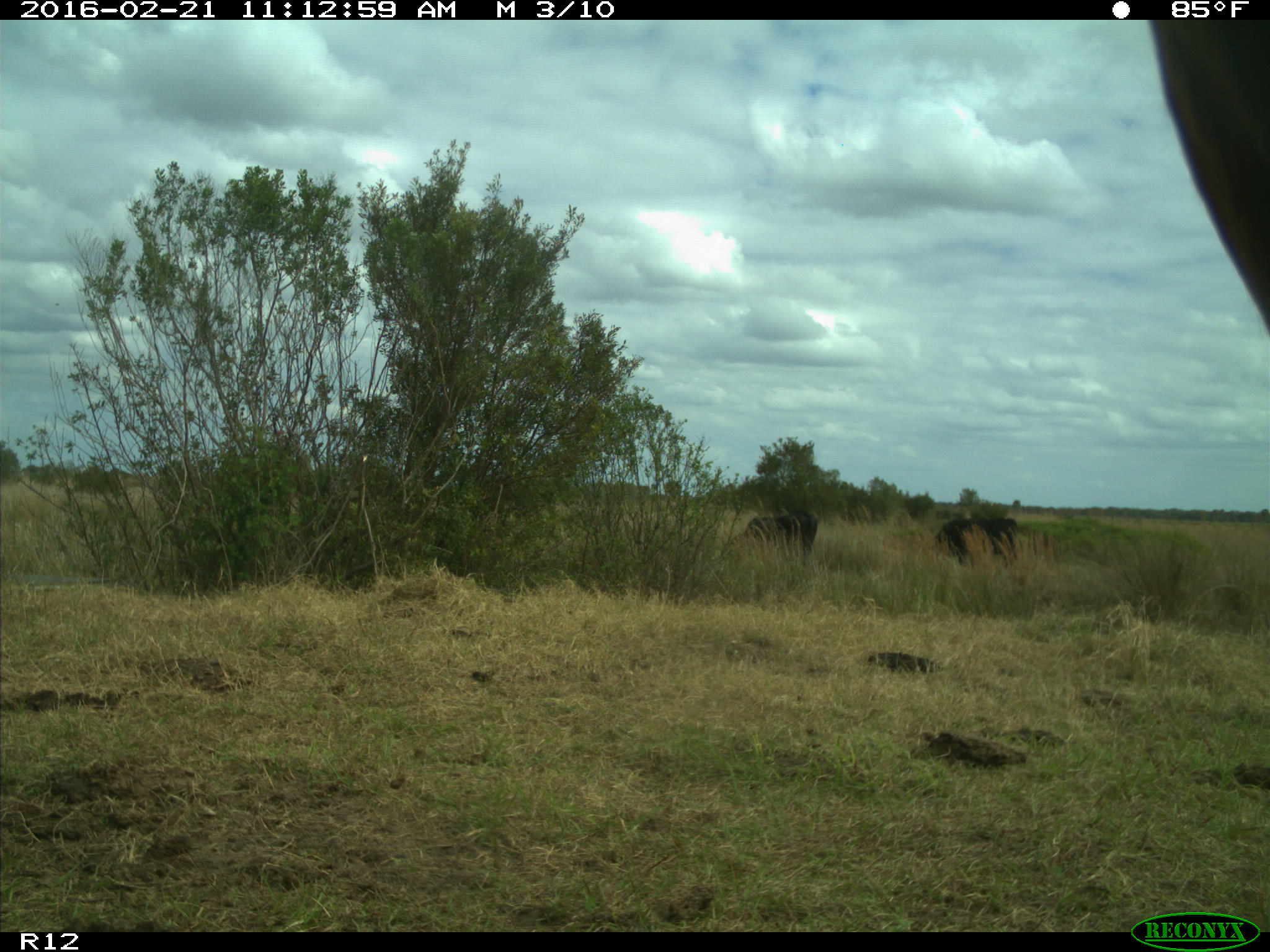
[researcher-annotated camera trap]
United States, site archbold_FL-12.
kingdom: Animalia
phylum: Chordata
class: Mammalia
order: Artiodactyla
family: Bovidae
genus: Bos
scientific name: Bos taurus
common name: domestic cow